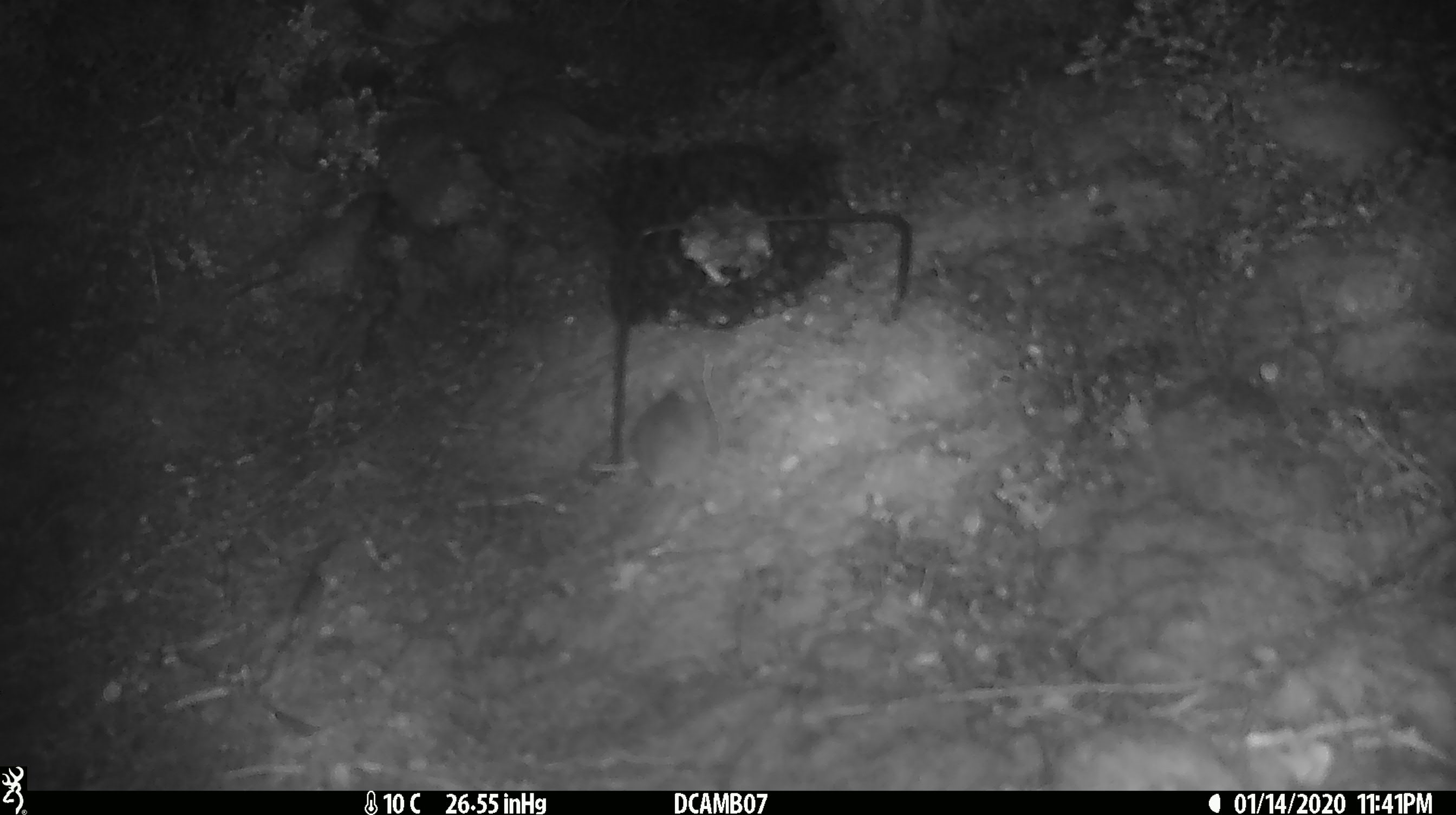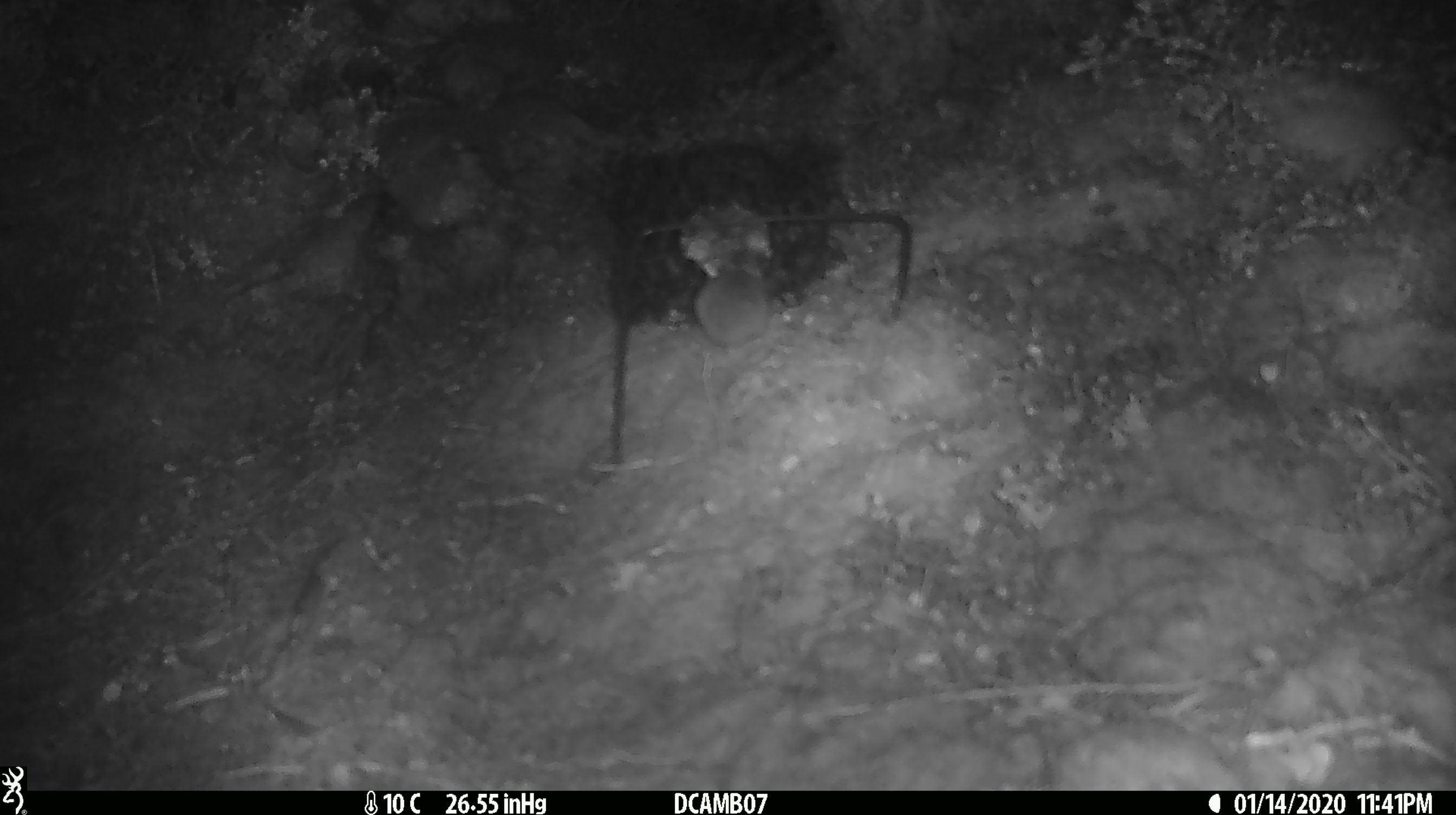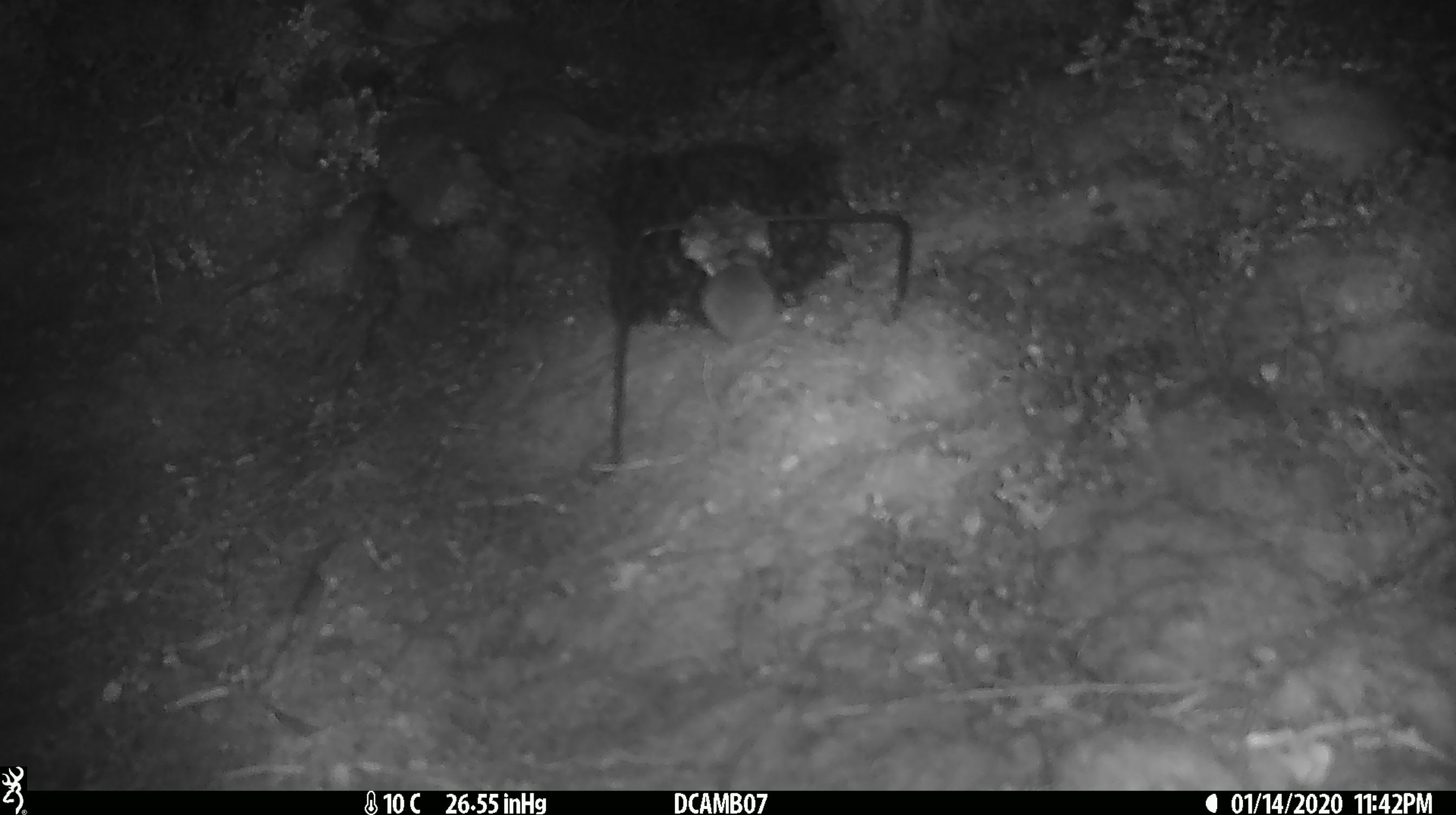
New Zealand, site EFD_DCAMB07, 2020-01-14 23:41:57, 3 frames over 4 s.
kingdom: Animalia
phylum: Chordata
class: Mammalia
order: Rodentia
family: Muridae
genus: Mus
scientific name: Mus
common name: mouse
Mouse (Mus).